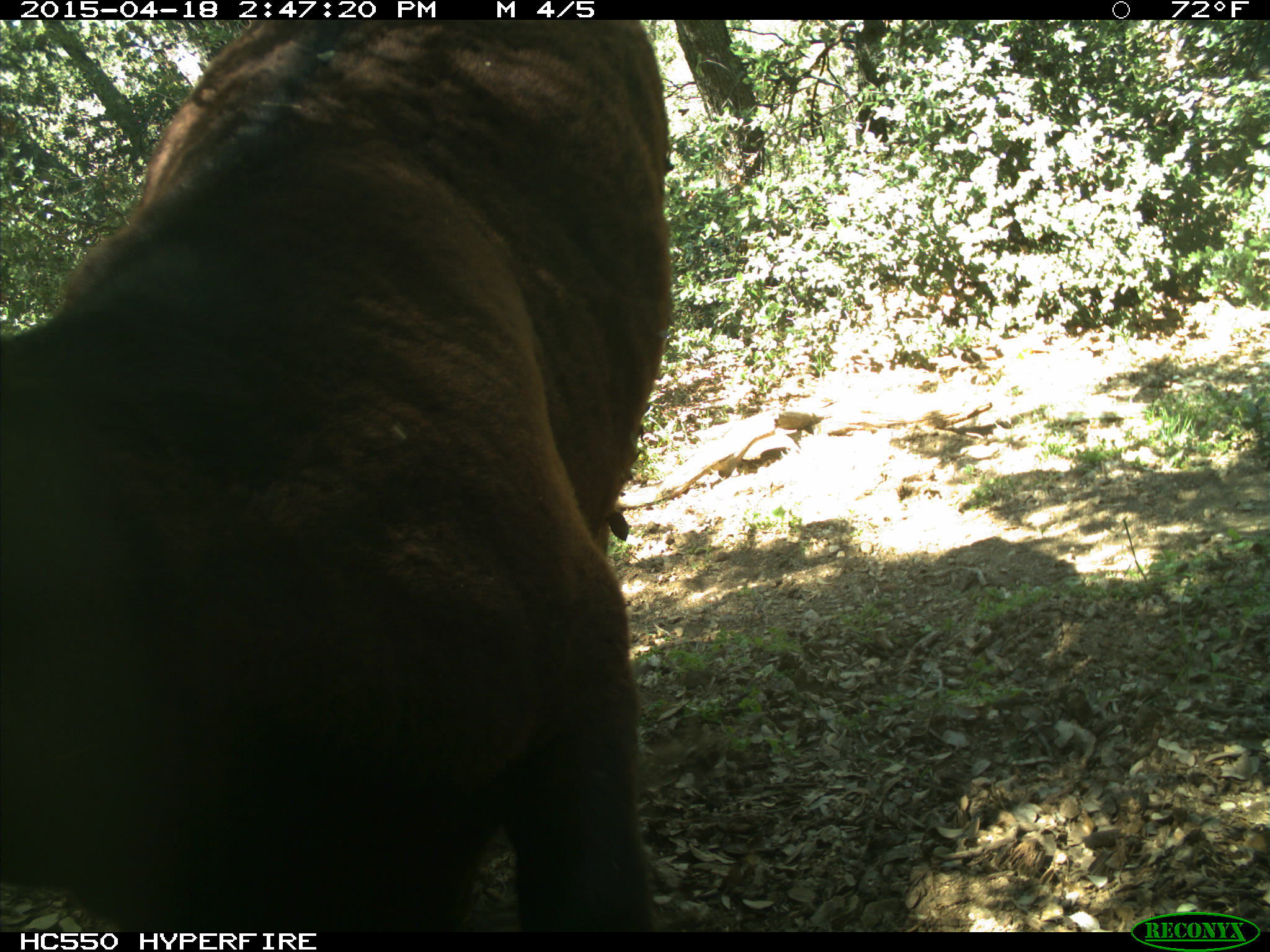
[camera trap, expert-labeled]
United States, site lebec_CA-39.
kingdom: Animalia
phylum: Chordata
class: Mammalia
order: Artiodactyla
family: Bovidae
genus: Bos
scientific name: Bos taurus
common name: domestic cow